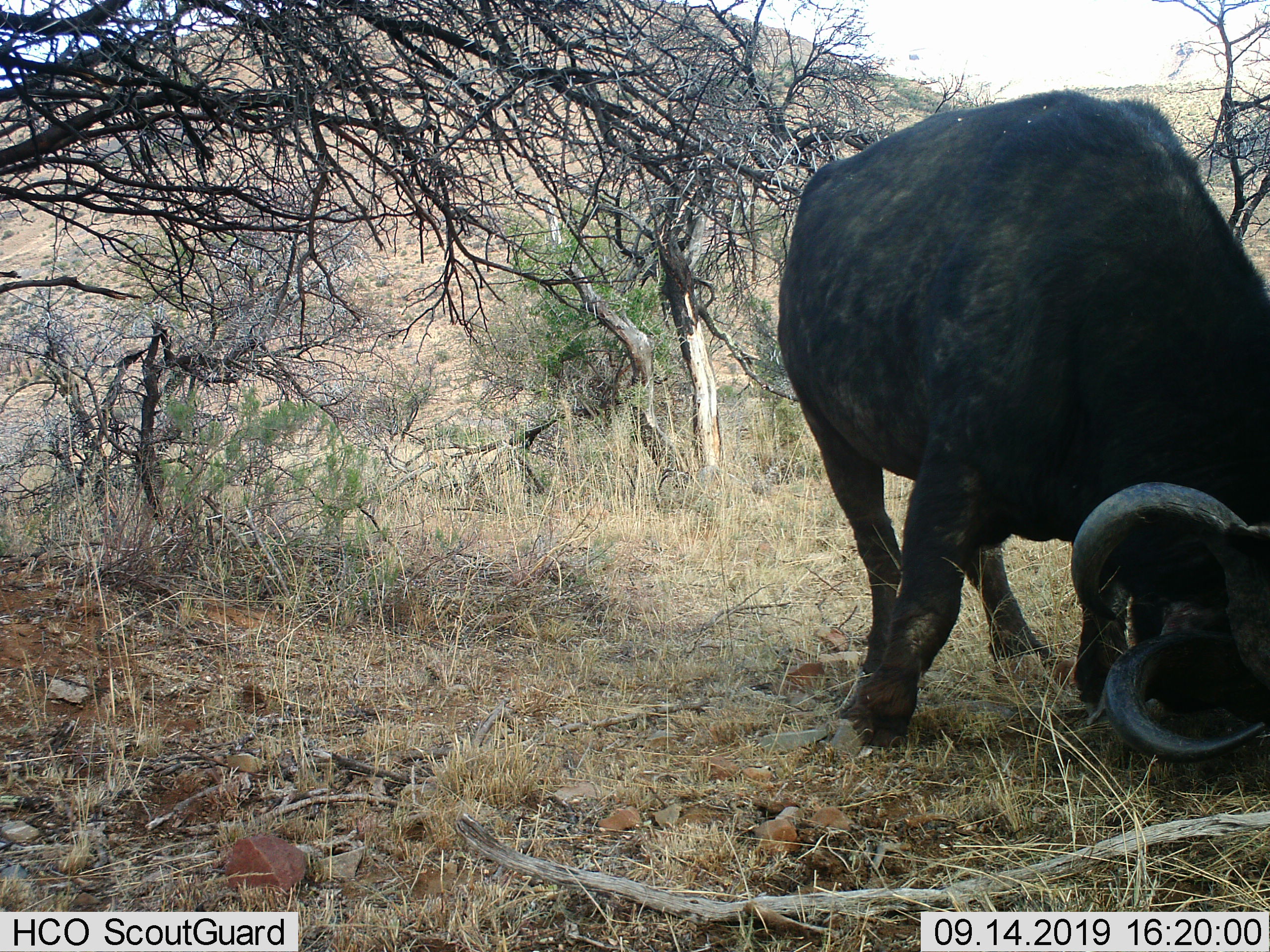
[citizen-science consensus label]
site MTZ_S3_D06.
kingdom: Animalia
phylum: Chordata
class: Mammalia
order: Artiodactyla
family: Bovidae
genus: Syncerus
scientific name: Syncerus caffer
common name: african buffalo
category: buffalo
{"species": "buffalo (african buffalo) (Syncerus caffer)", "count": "1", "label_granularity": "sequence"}